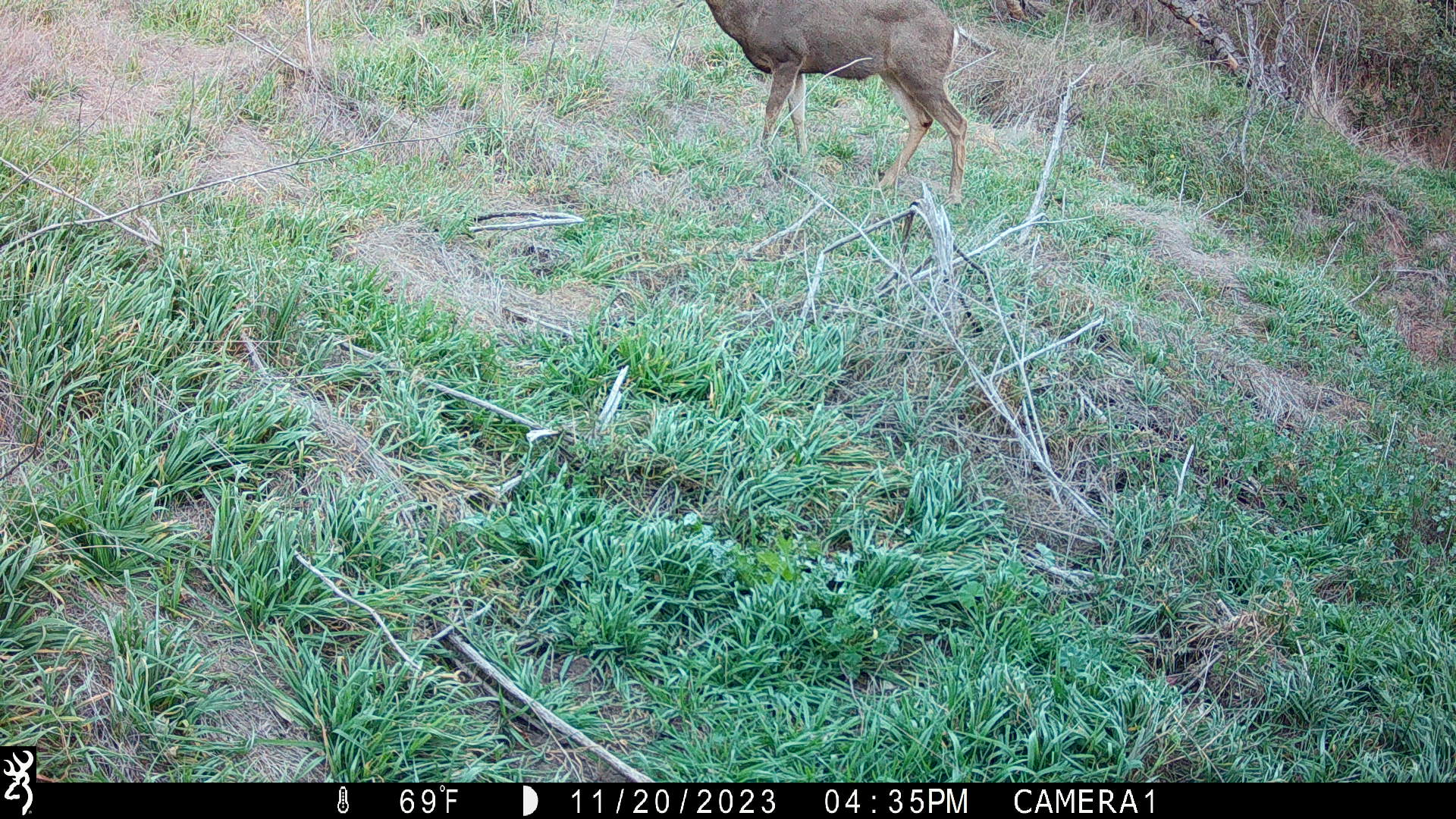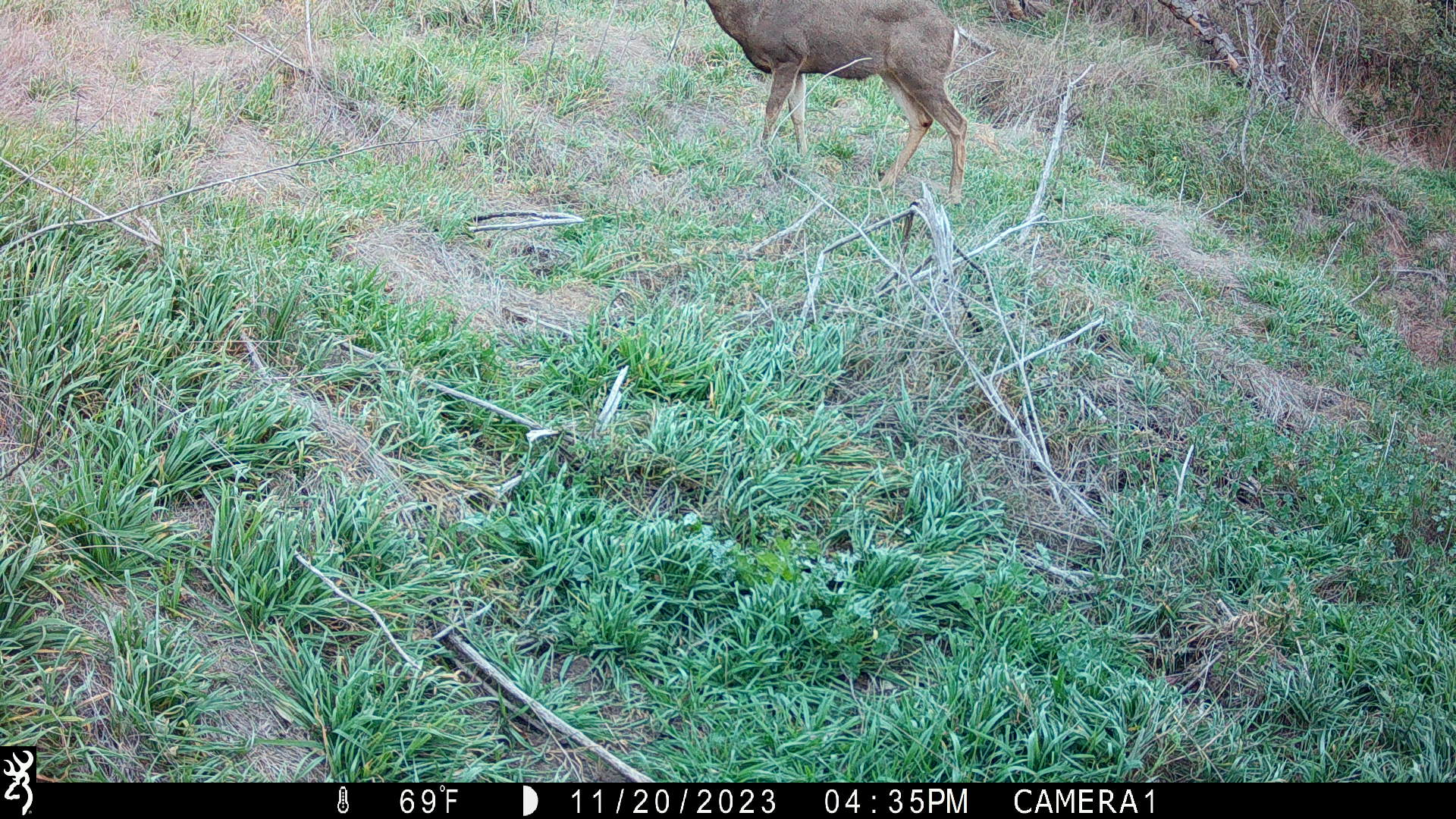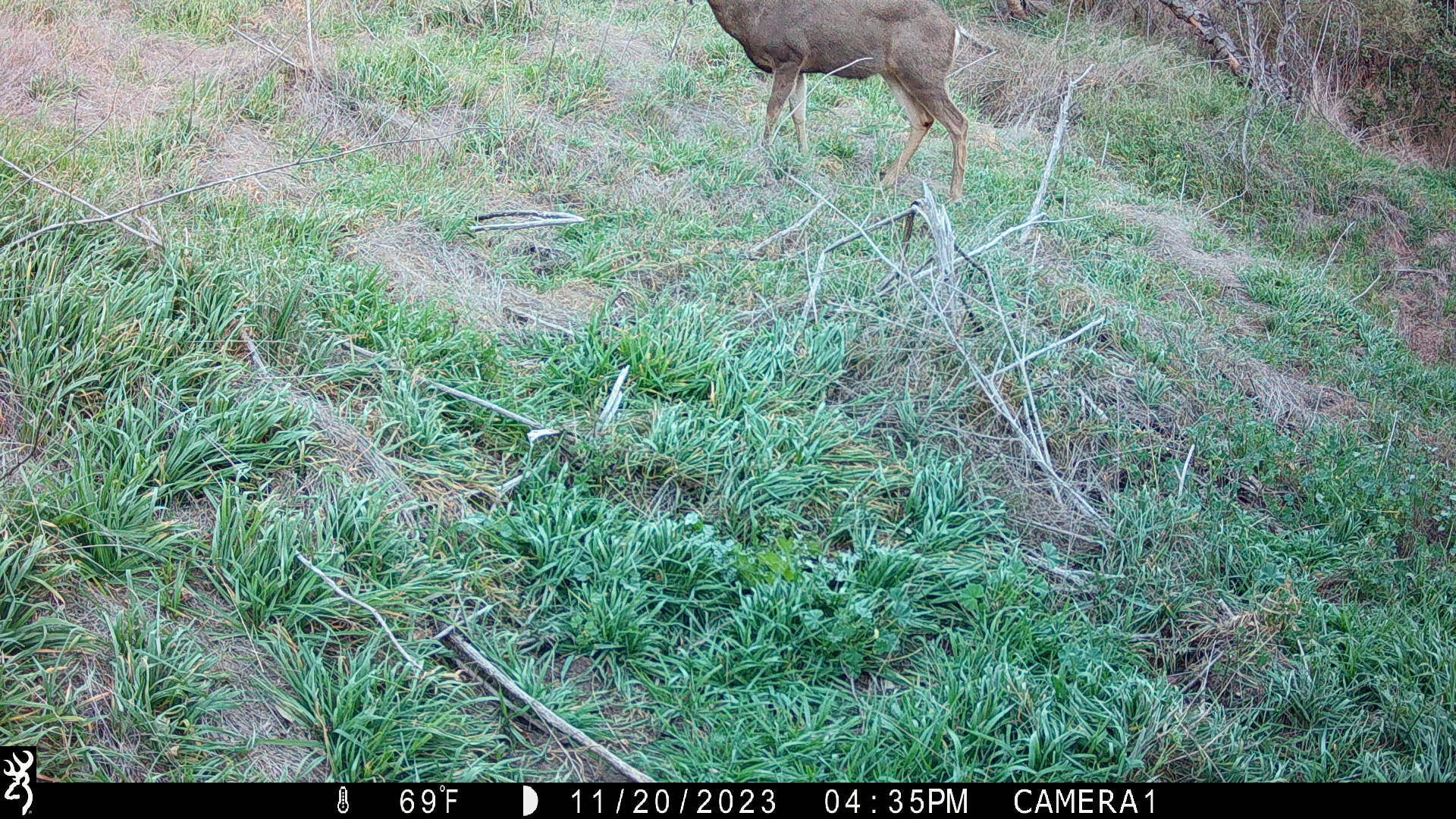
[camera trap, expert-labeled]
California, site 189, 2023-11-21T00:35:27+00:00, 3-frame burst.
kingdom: Animalia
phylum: Chordata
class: Mammalia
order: Artiodactyla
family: Cervidae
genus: Odocoileus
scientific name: Odocoileus hemionus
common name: mule deer